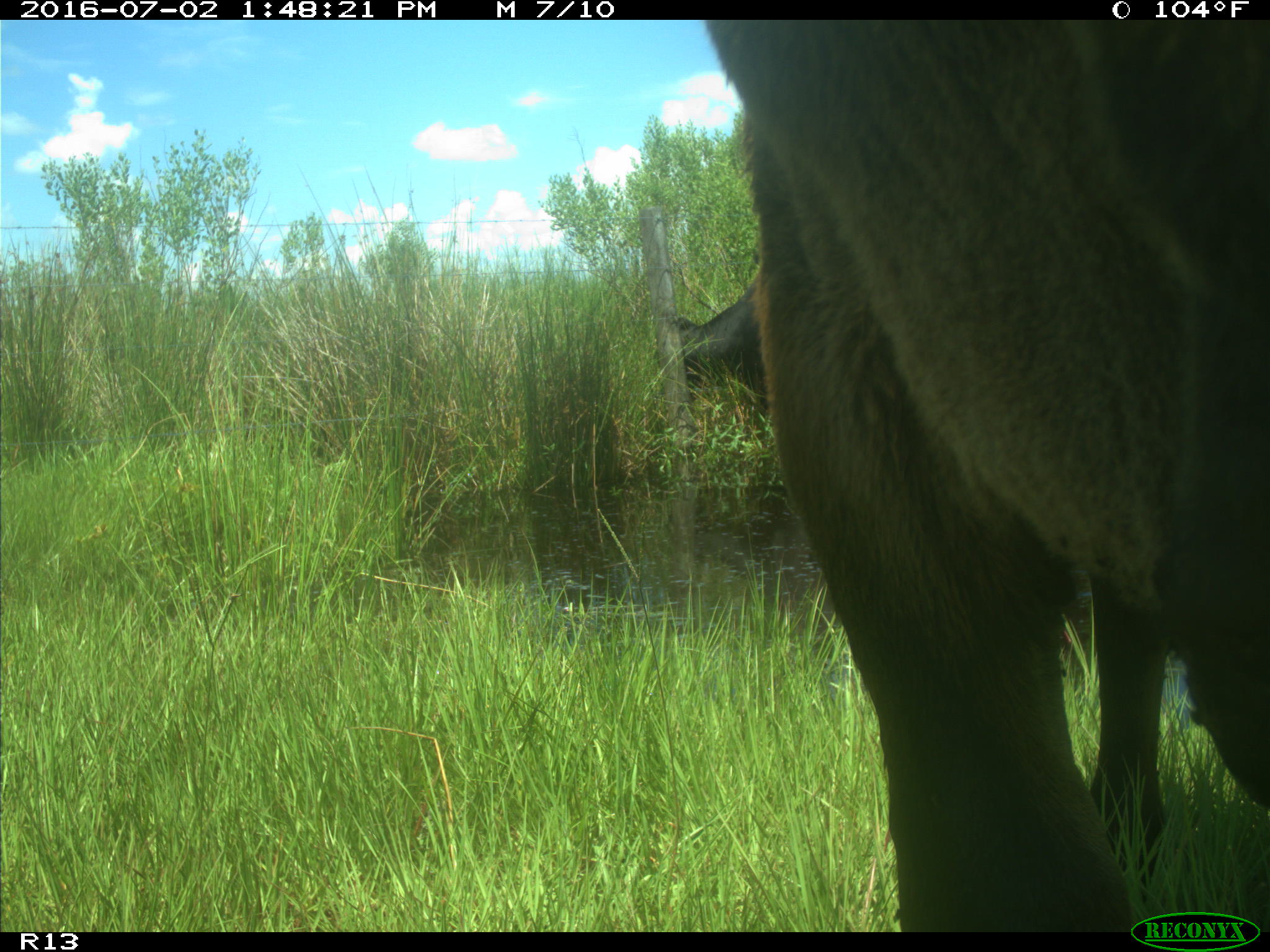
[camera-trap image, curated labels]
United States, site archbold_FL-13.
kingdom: Animalia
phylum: Chordata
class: Mammalia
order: Artiodactyla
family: Bovidae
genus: Bos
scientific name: Bos taurus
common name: domestic cow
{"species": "Bos taurus (domestic cow)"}